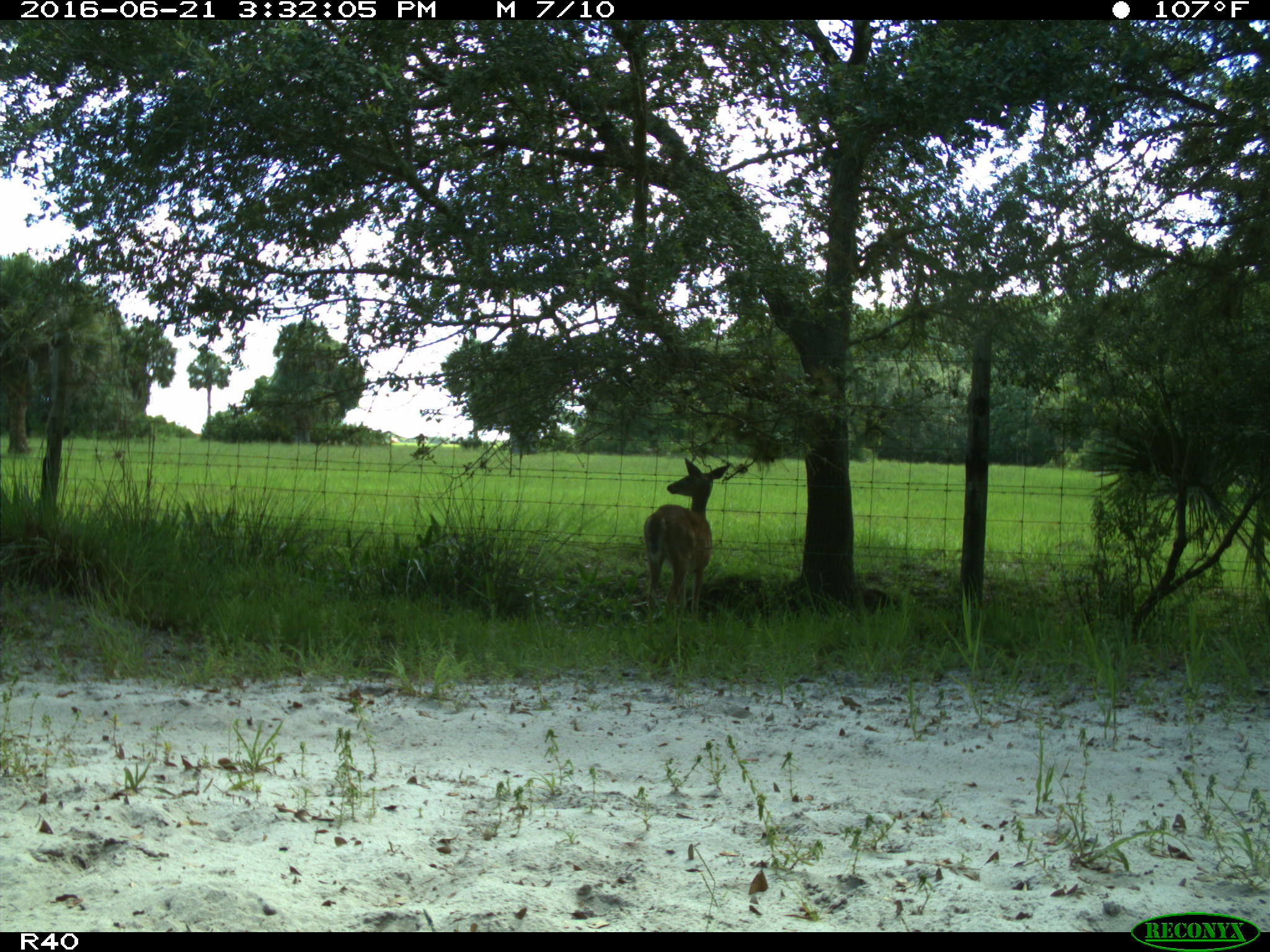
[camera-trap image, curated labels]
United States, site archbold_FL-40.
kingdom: Animalia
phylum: Chordata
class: Mammalia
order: Artiodactyla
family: Cervidae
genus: Odocoileus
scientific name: Odocoileus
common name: deer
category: unidentified deer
Unidentified deer (deer) (Odocoileus).